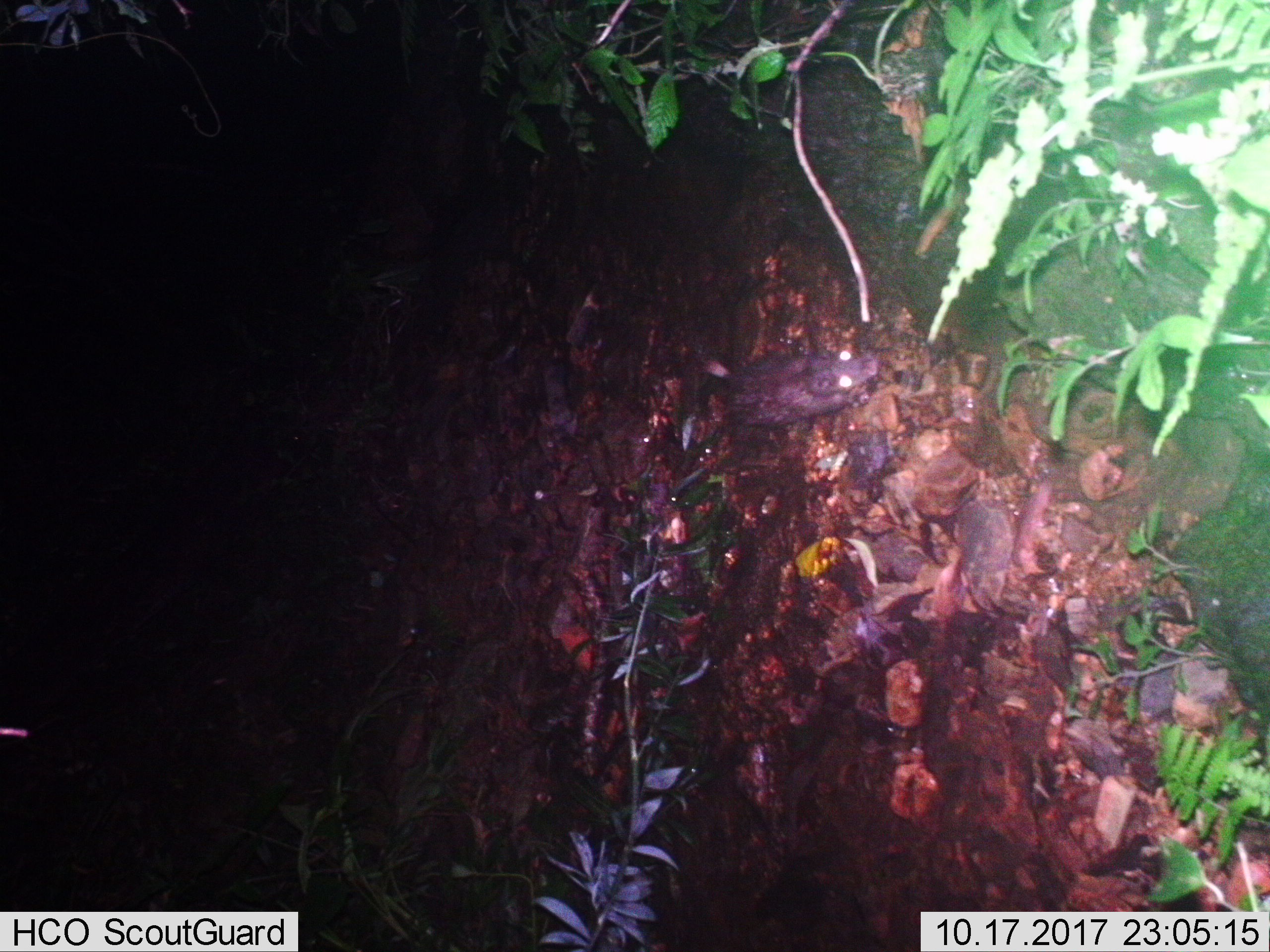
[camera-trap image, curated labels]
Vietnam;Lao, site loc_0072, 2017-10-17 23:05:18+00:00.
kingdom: Animalia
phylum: Chordata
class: Mammalia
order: Rodentia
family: Hystricidae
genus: Atherurus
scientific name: Atherurus macrourus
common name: asiatic brush-tailed porcupine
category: asiatic brush tailed porcupine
Asiatic brush tailed porcupine (asiatic brush-tailed porcupine) (Atherurus macrourus). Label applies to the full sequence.